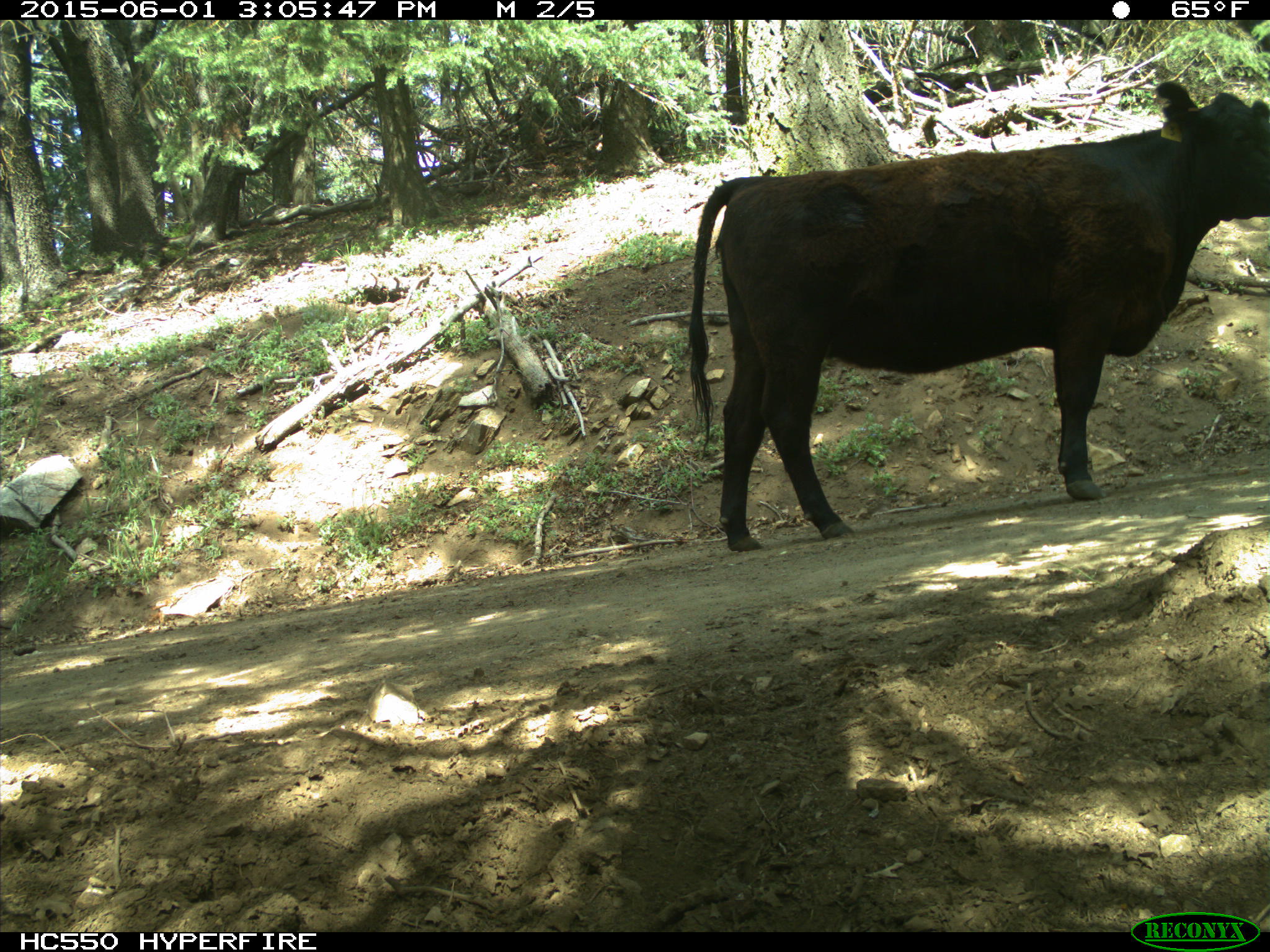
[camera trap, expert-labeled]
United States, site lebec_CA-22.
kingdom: Animalia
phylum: Chordata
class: Mammalia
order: Artiodactyla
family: Bovidae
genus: Bos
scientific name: Bos taurus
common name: domestic cow